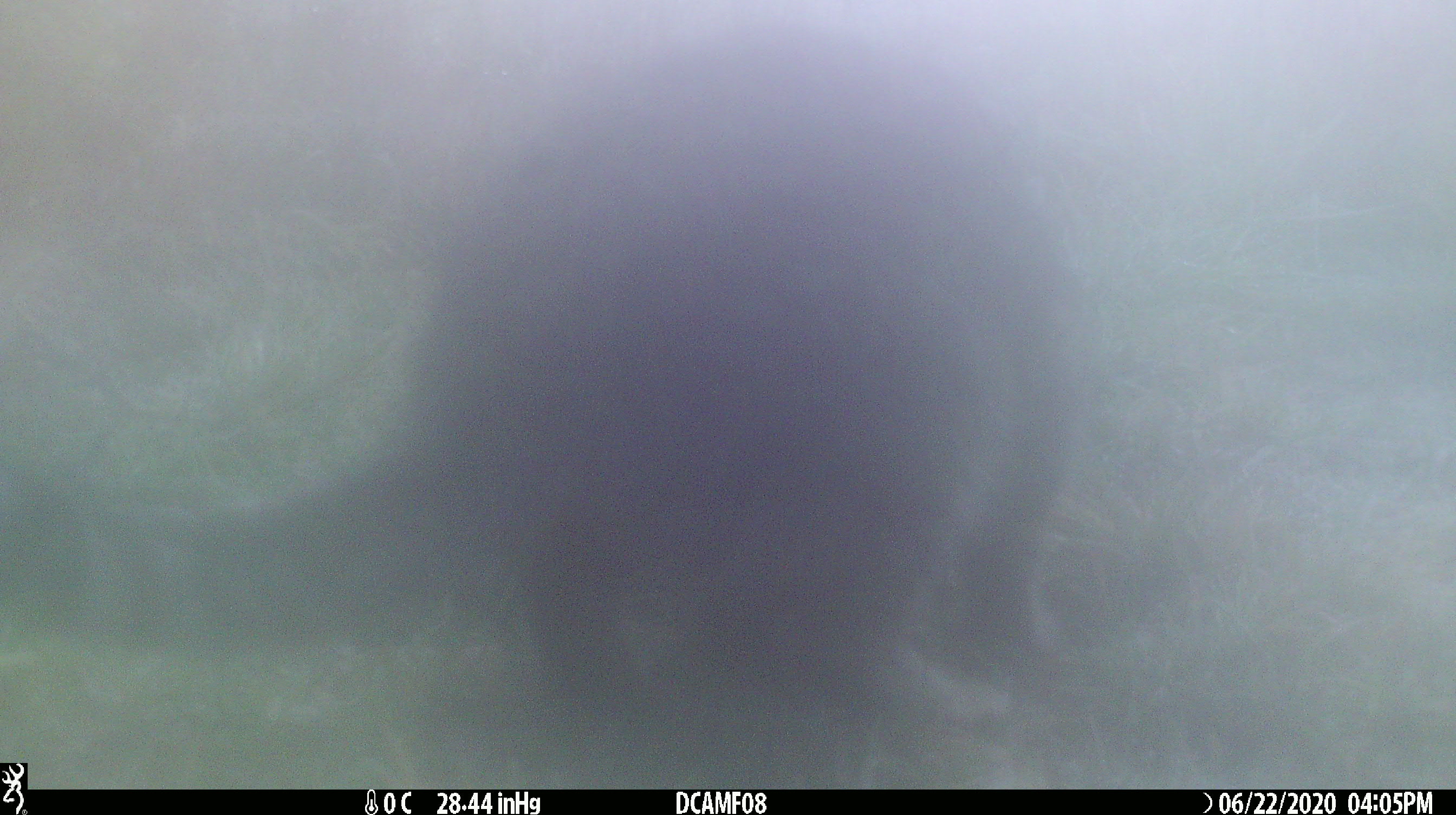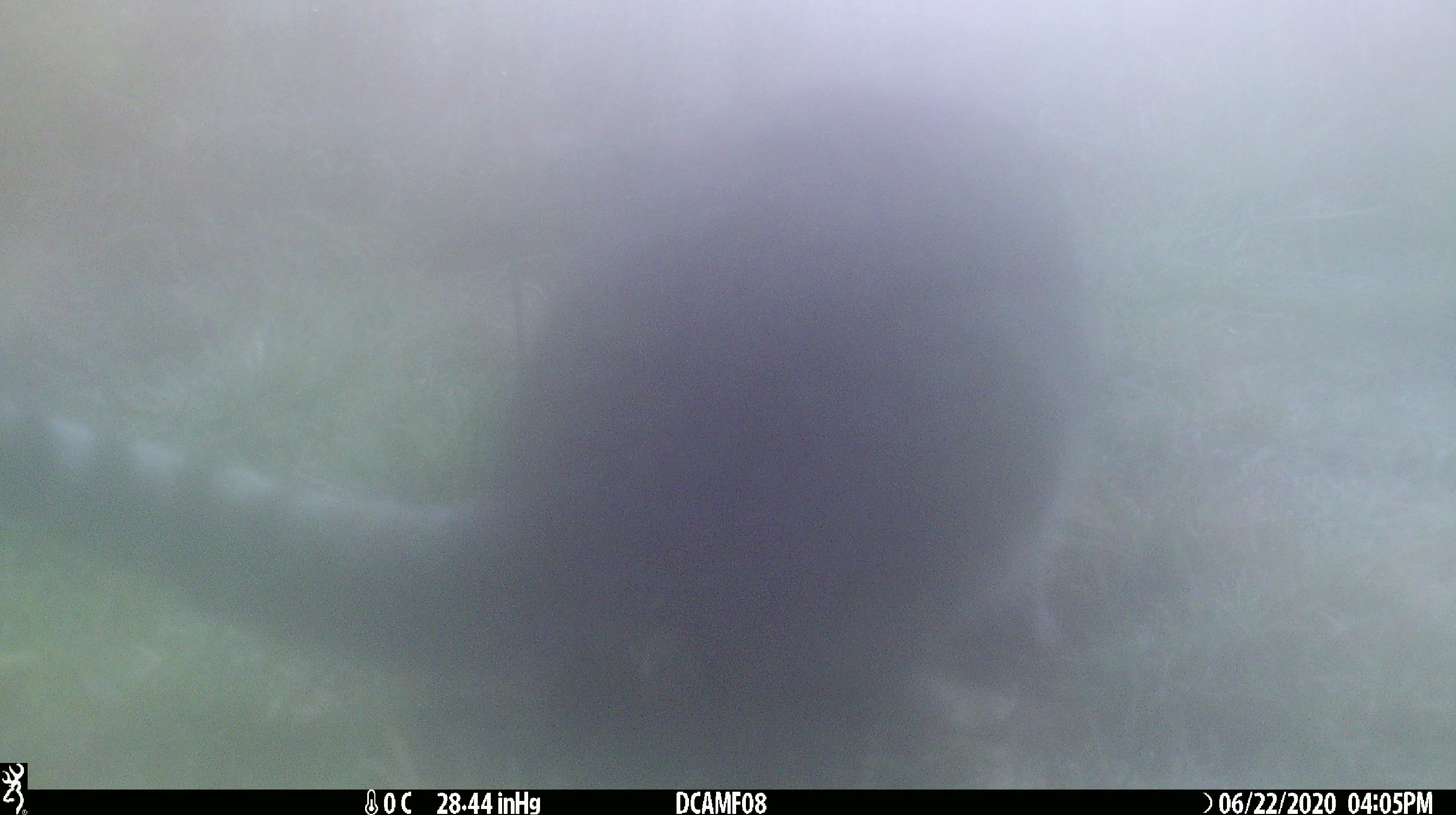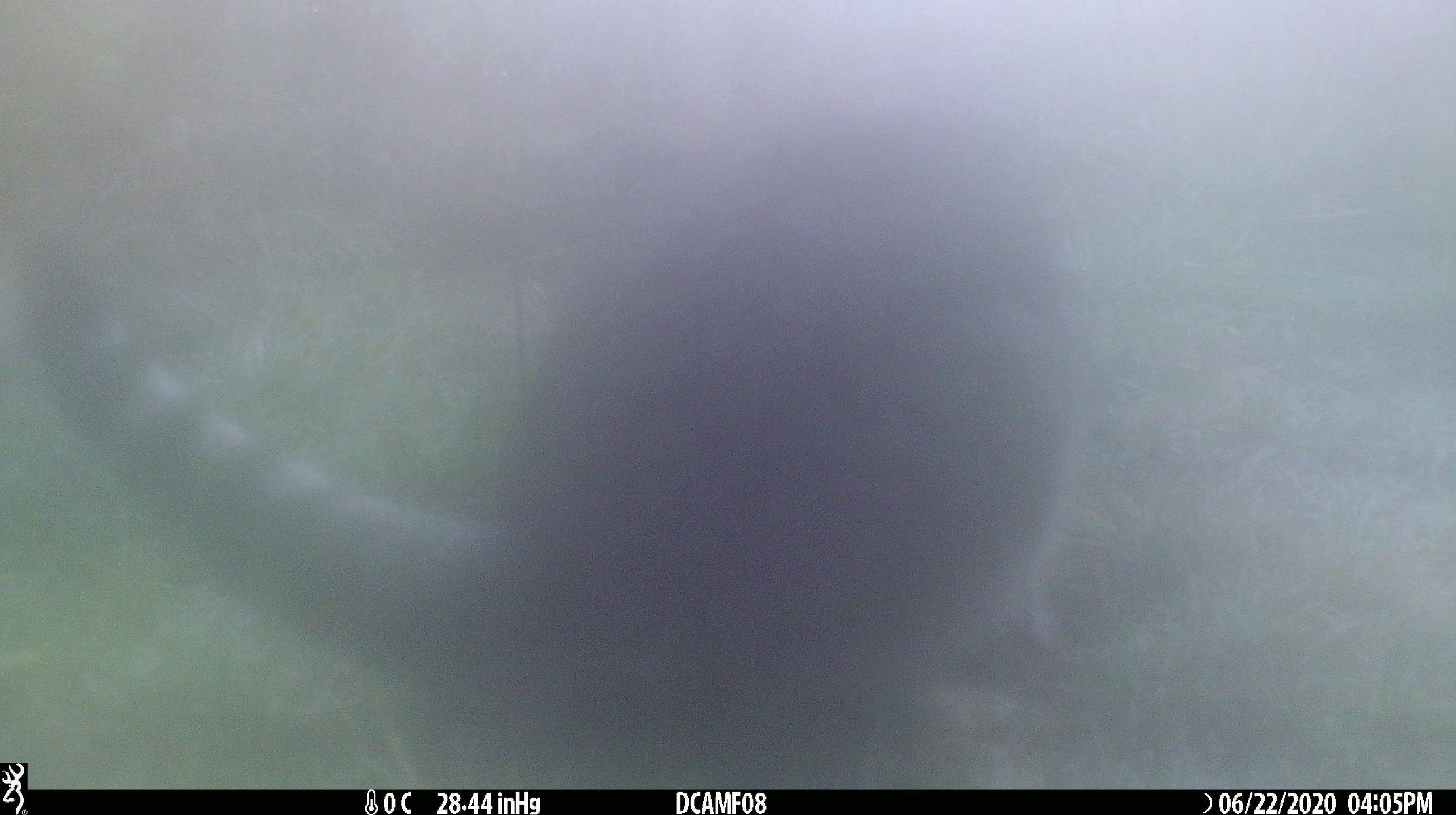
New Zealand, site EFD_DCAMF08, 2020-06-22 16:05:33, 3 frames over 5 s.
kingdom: Animalia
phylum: Chordata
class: Mammalia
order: Carnivora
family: Felidae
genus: Felis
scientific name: Felis catus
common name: domestic cat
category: cat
Cat (domestic cat) (Felis catus).